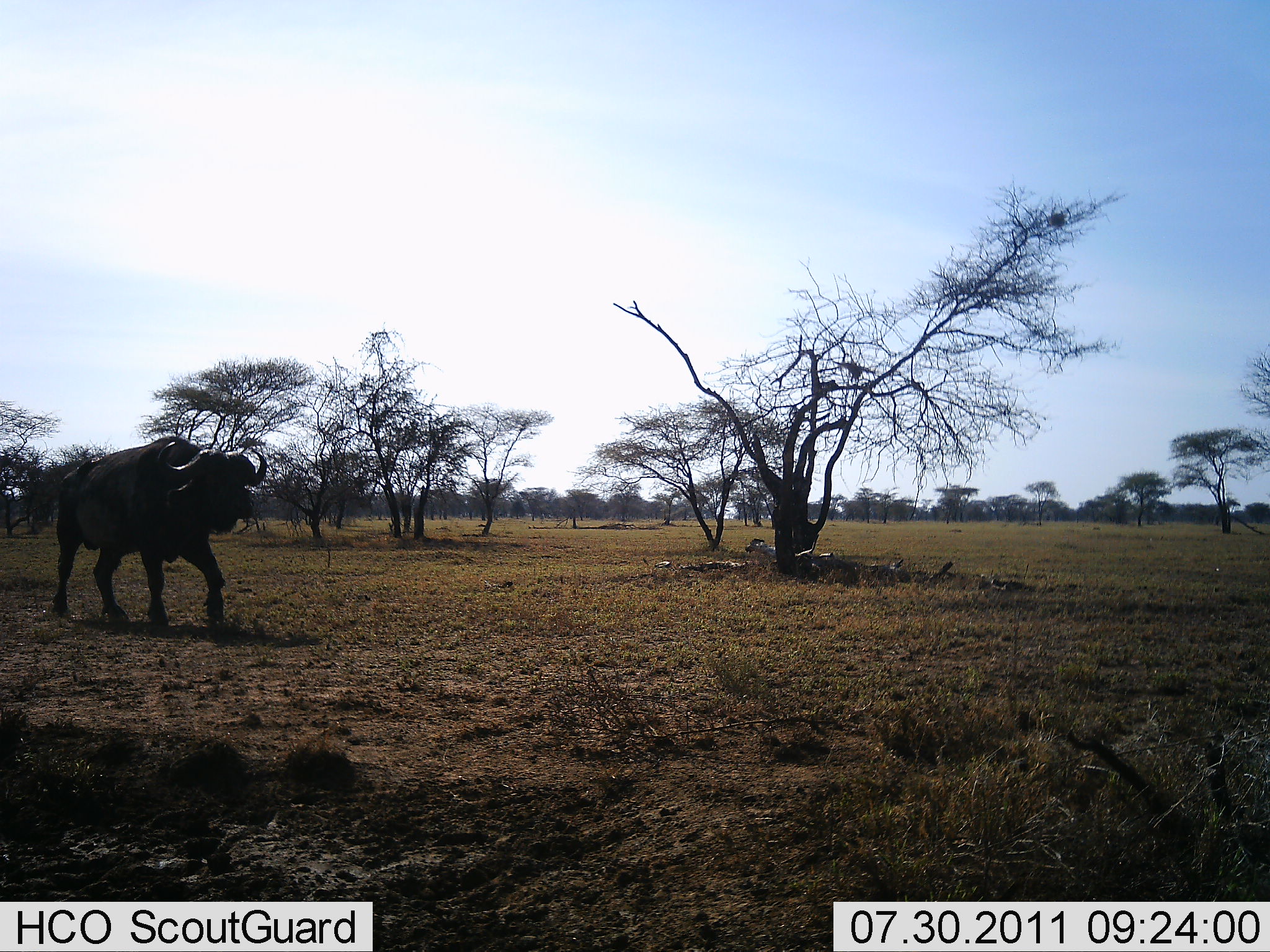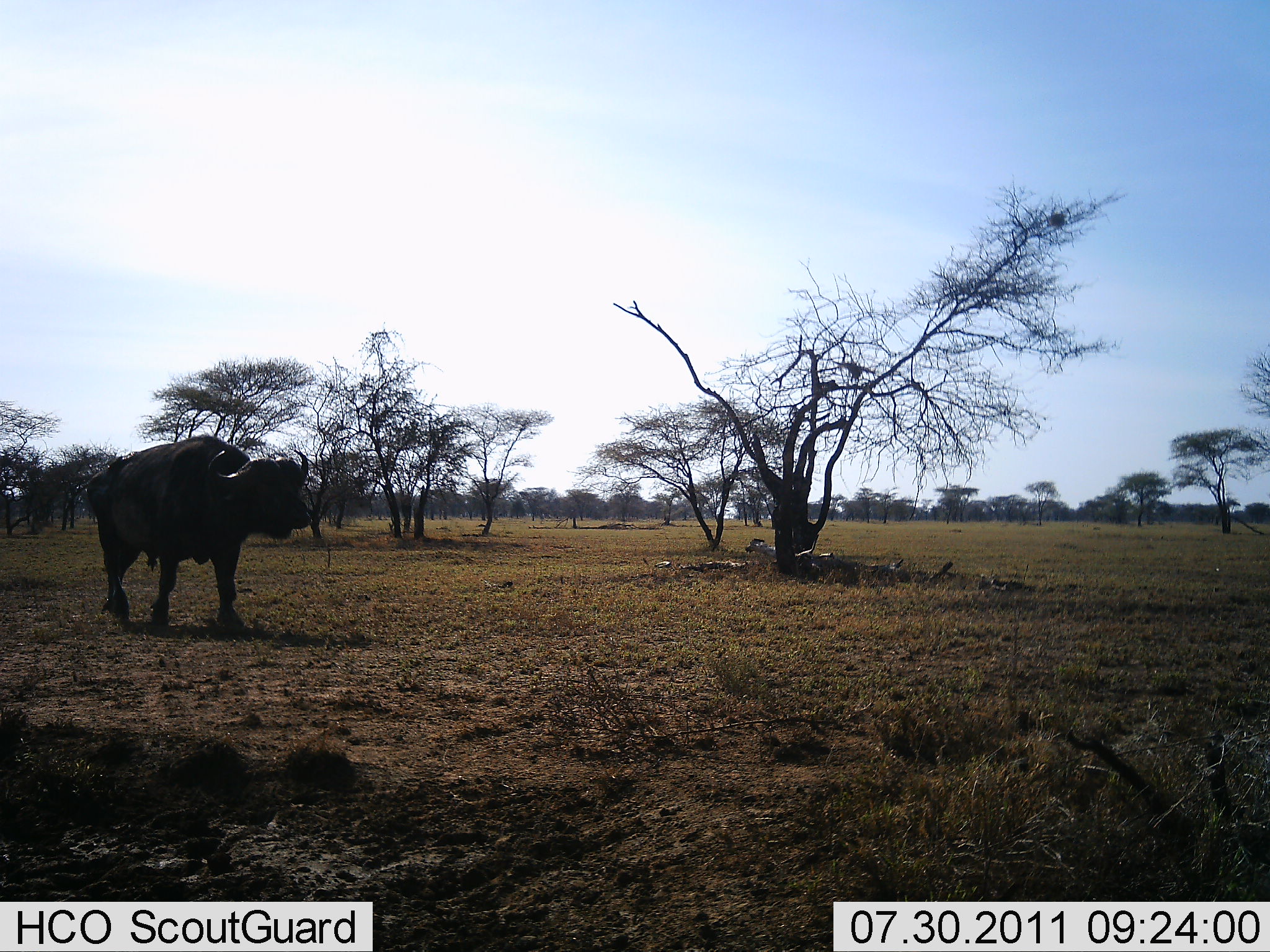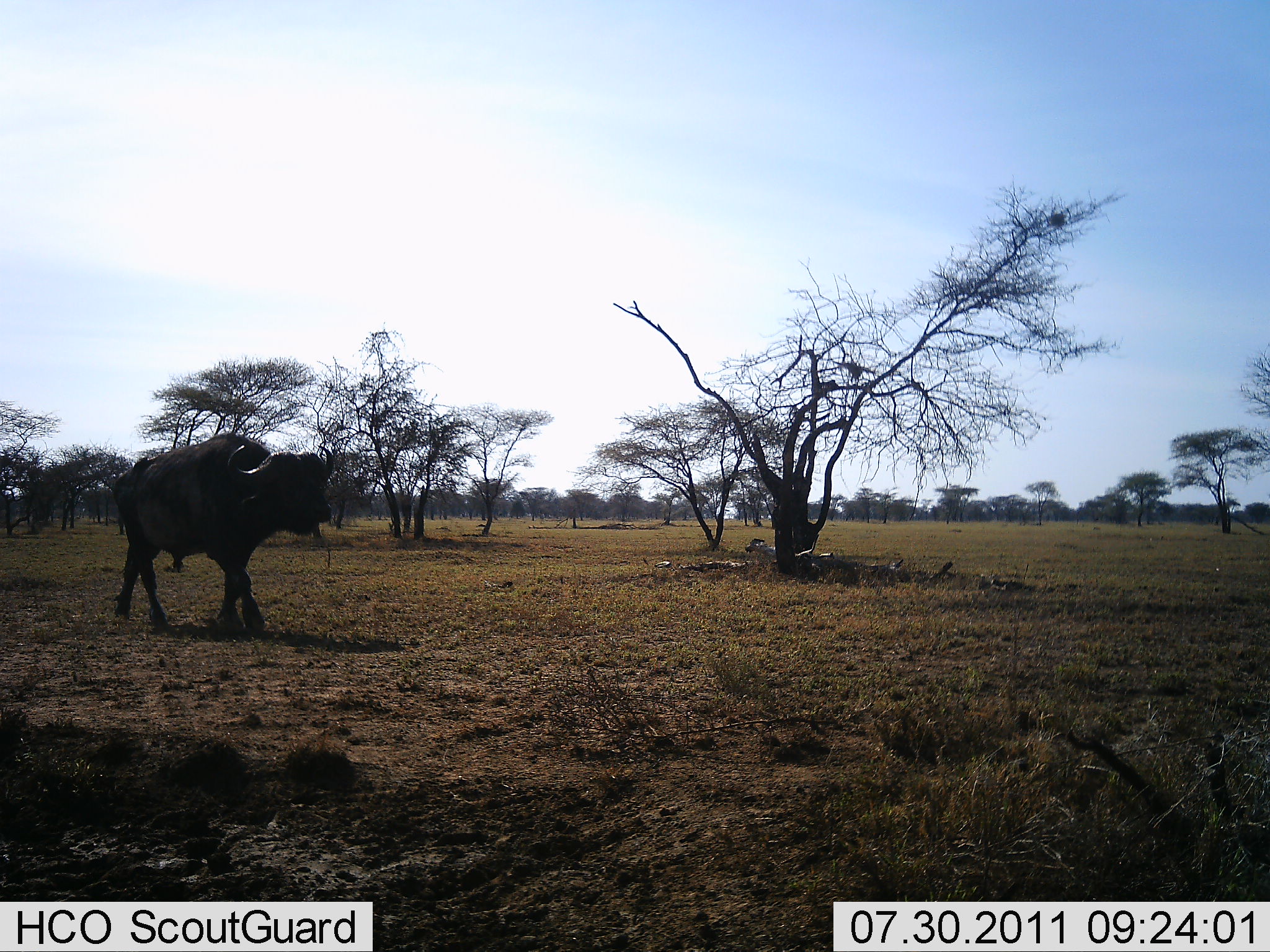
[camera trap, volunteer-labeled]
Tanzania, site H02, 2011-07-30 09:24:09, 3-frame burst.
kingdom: Animalia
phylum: Chordata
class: Mammalia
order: Artiodactyla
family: Bovidae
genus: Syncerus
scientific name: Syncerus caffer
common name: cape buffalo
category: buffalo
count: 1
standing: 8%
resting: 0%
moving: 100%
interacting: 0%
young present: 0%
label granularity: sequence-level